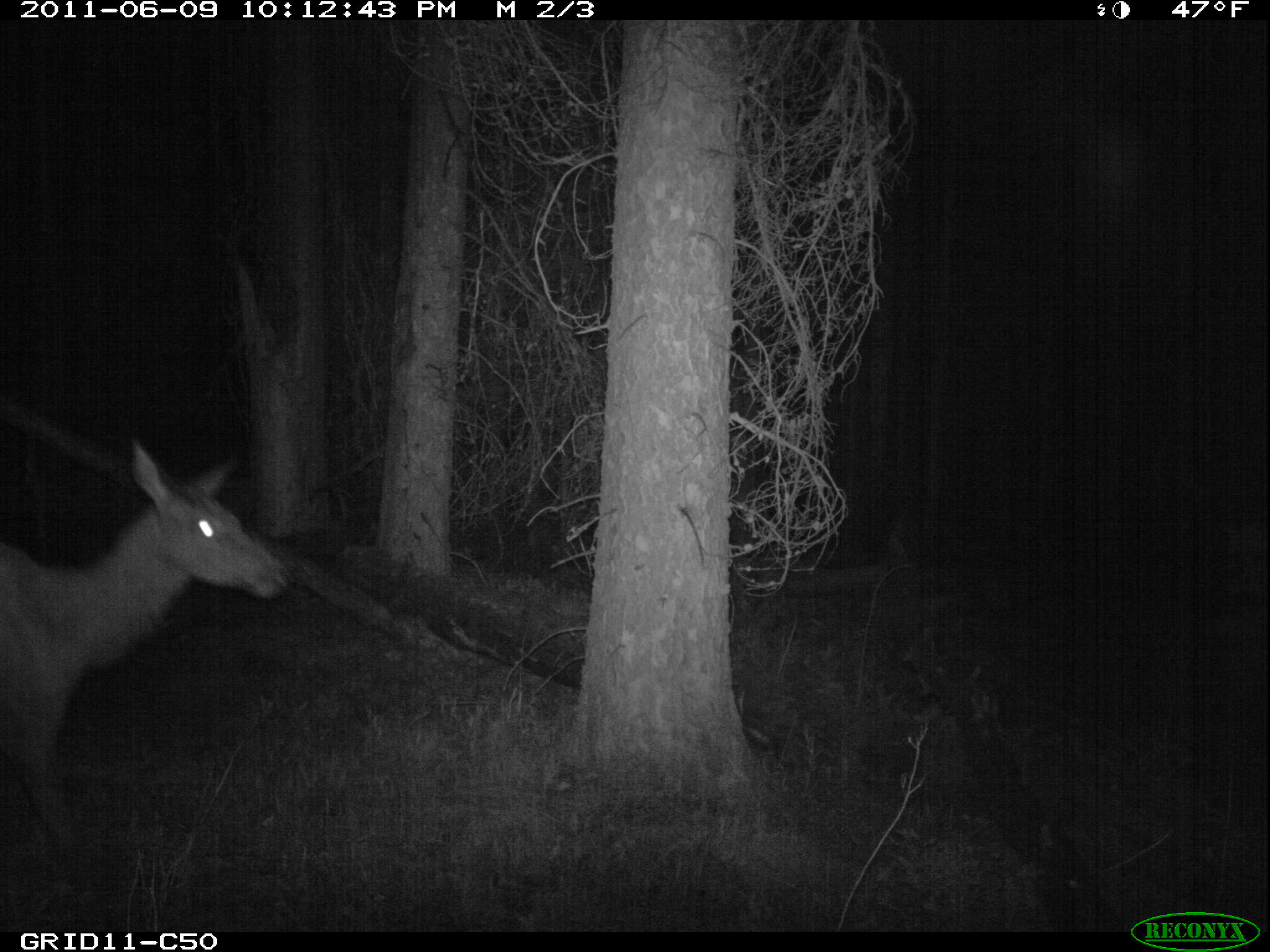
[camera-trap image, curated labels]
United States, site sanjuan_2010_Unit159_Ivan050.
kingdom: Animalia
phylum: Chordata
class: Mammalia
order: Artiodactyla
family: Cervidae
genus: Cervus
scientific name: Cervus elaphus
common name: red deer